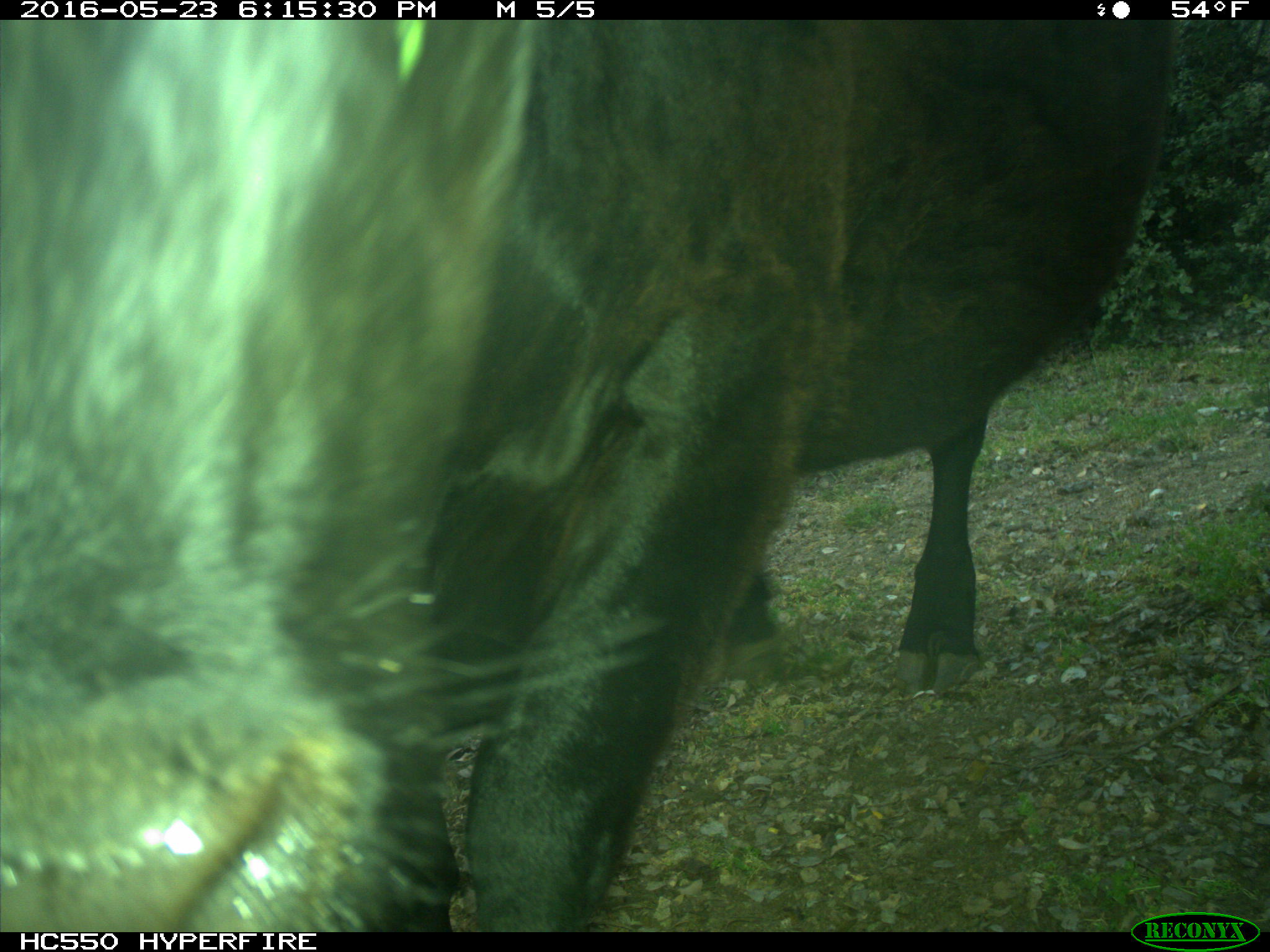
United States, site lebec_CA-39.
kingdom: Animalia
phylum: Chordata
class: Mammalia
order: Artiodactyla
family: Bovidae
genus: Bos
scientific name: Bos taurus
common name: domestic cow